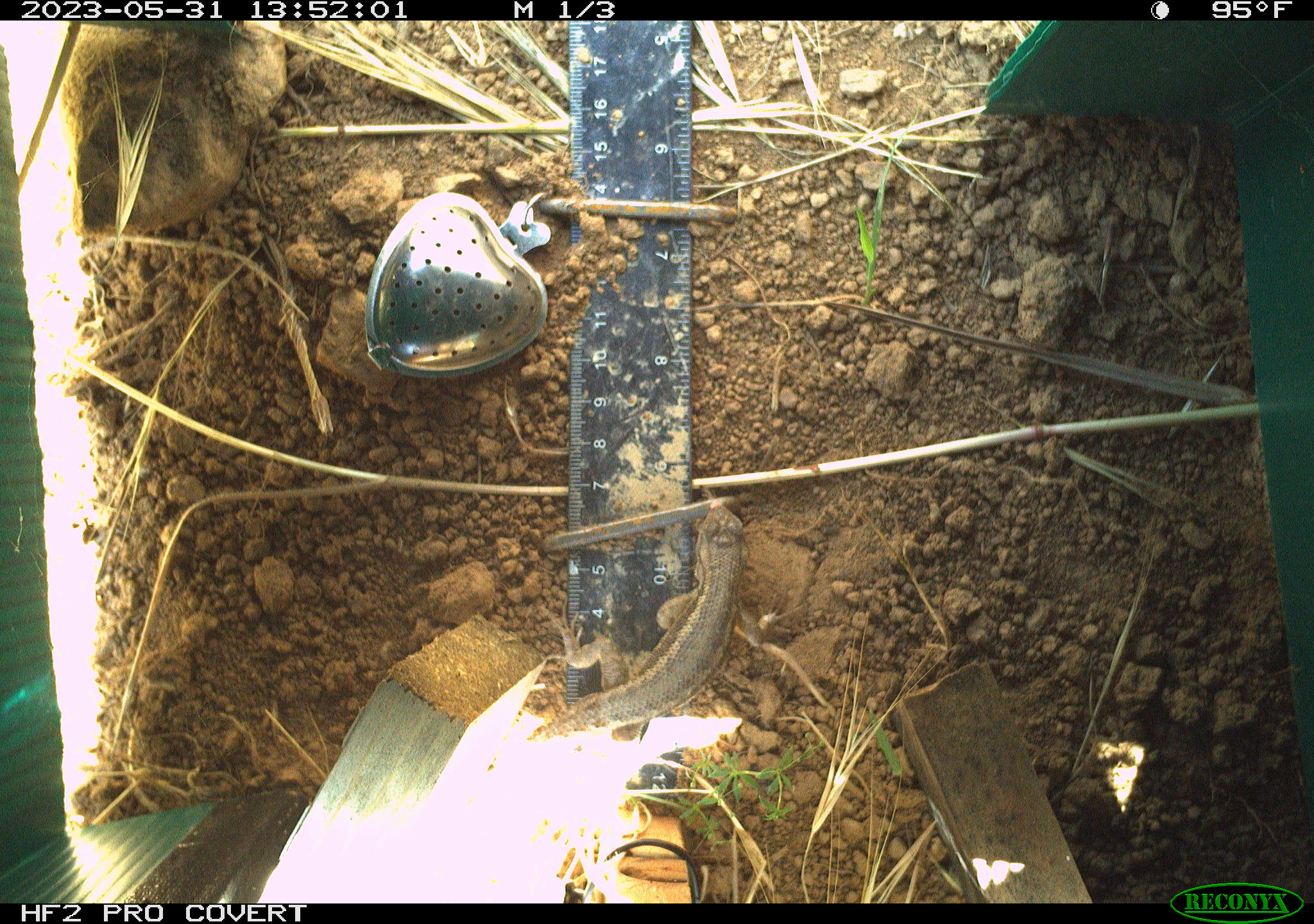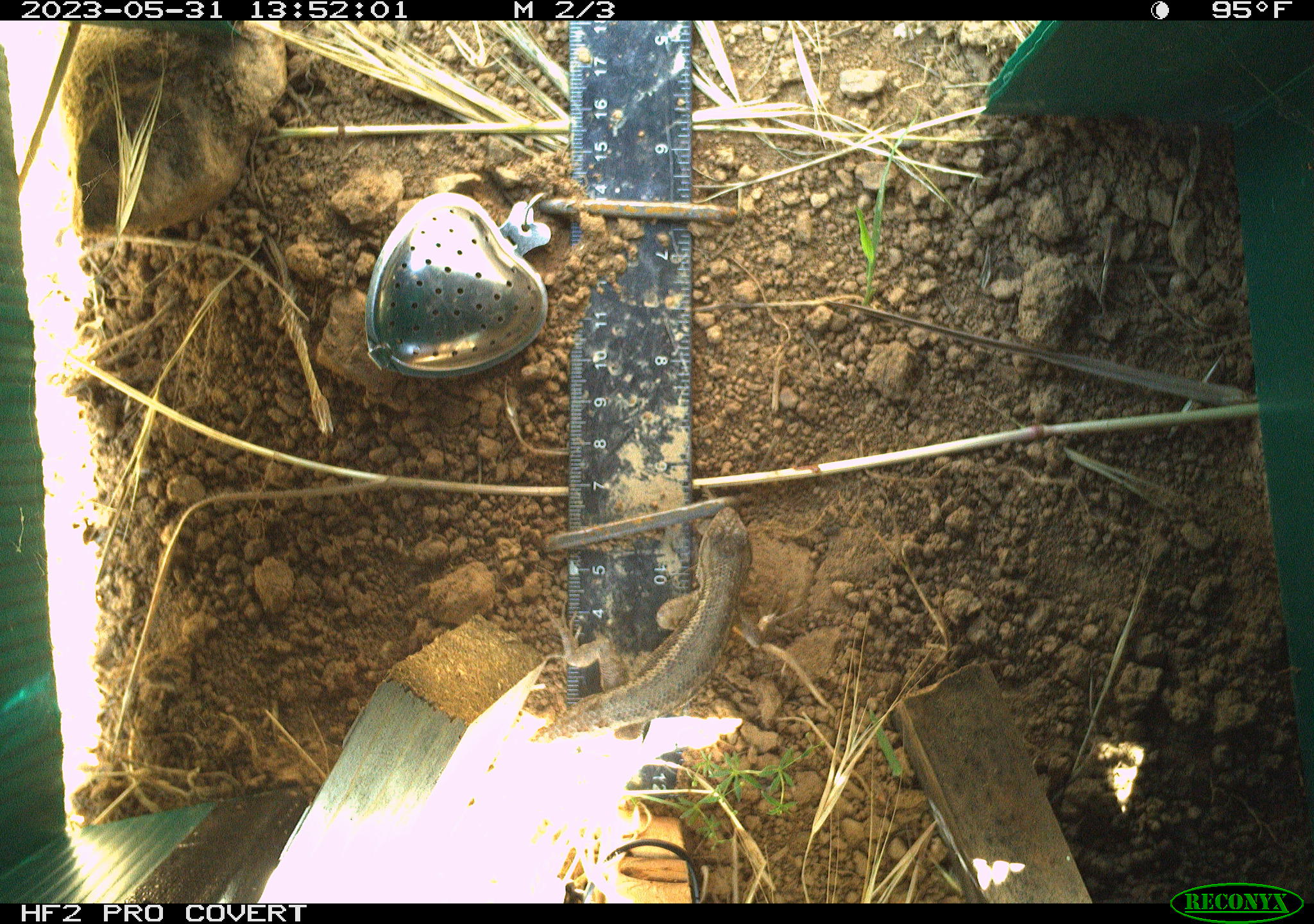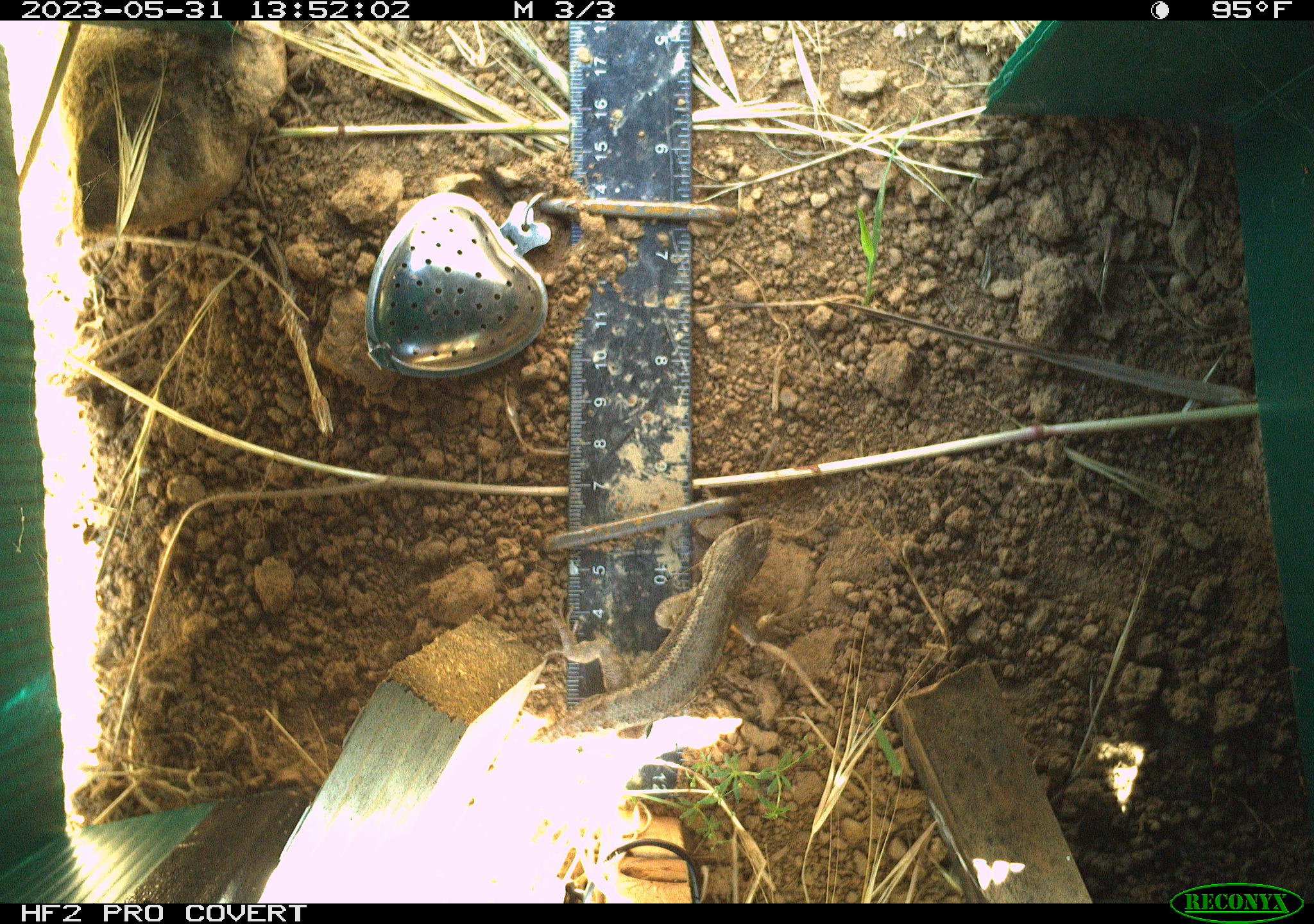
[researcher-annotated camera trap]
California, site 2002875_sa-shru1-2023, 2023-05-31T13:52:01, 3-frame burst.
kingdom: Animalia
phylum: Chordata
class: Reptilia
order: Squamata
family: Phrynosomatidae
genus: Sceloporus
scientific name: Sceloporus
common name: spiny lizards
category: sceloporus species